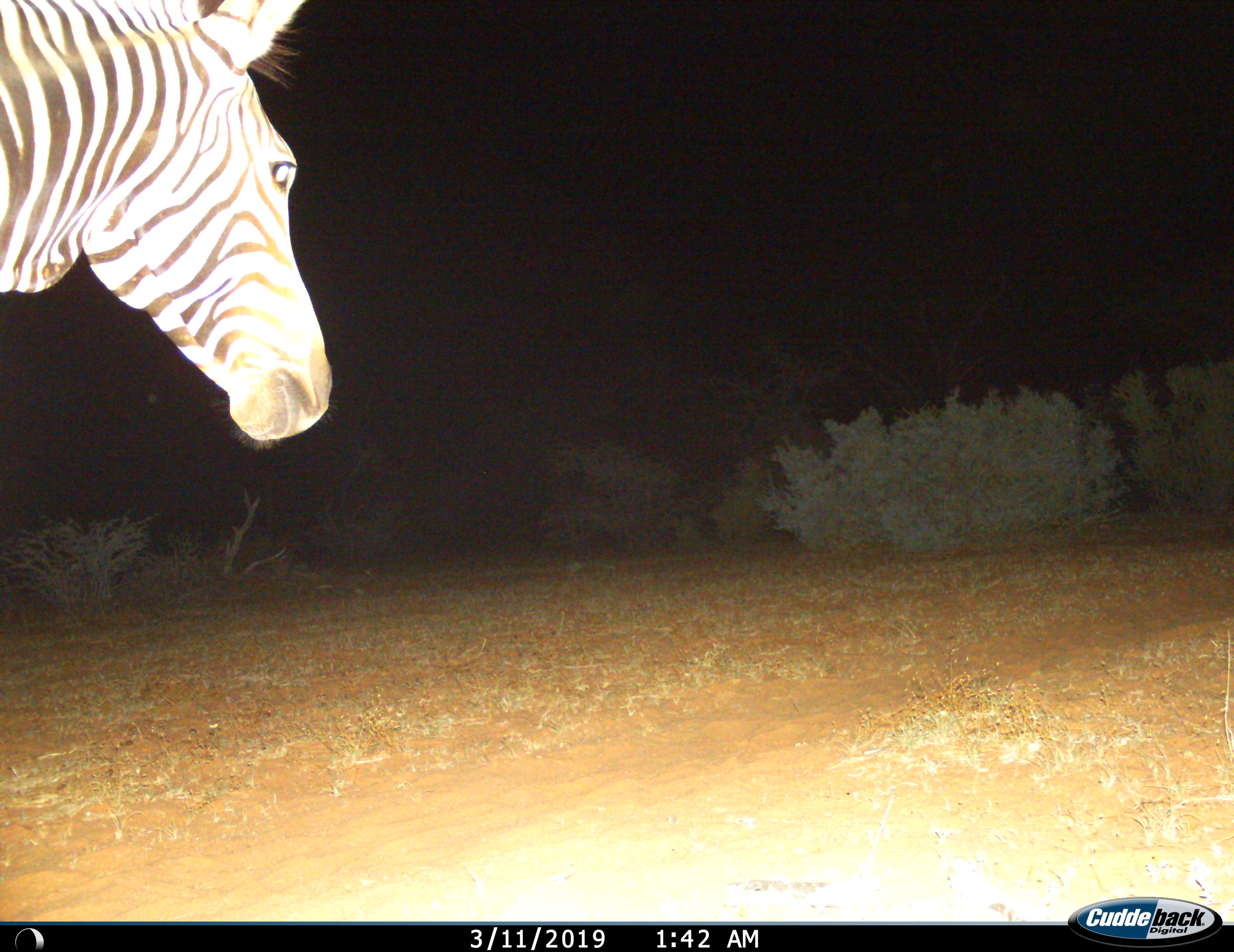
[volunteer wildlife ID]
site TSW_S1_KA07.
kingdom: Animalia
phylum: Chordata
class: Mammalia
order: Perissodactyla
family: Equidae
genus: Equus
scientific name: Equus quagga burchellii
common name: burchell's zebra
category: zebraburchells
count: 1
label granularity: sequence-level